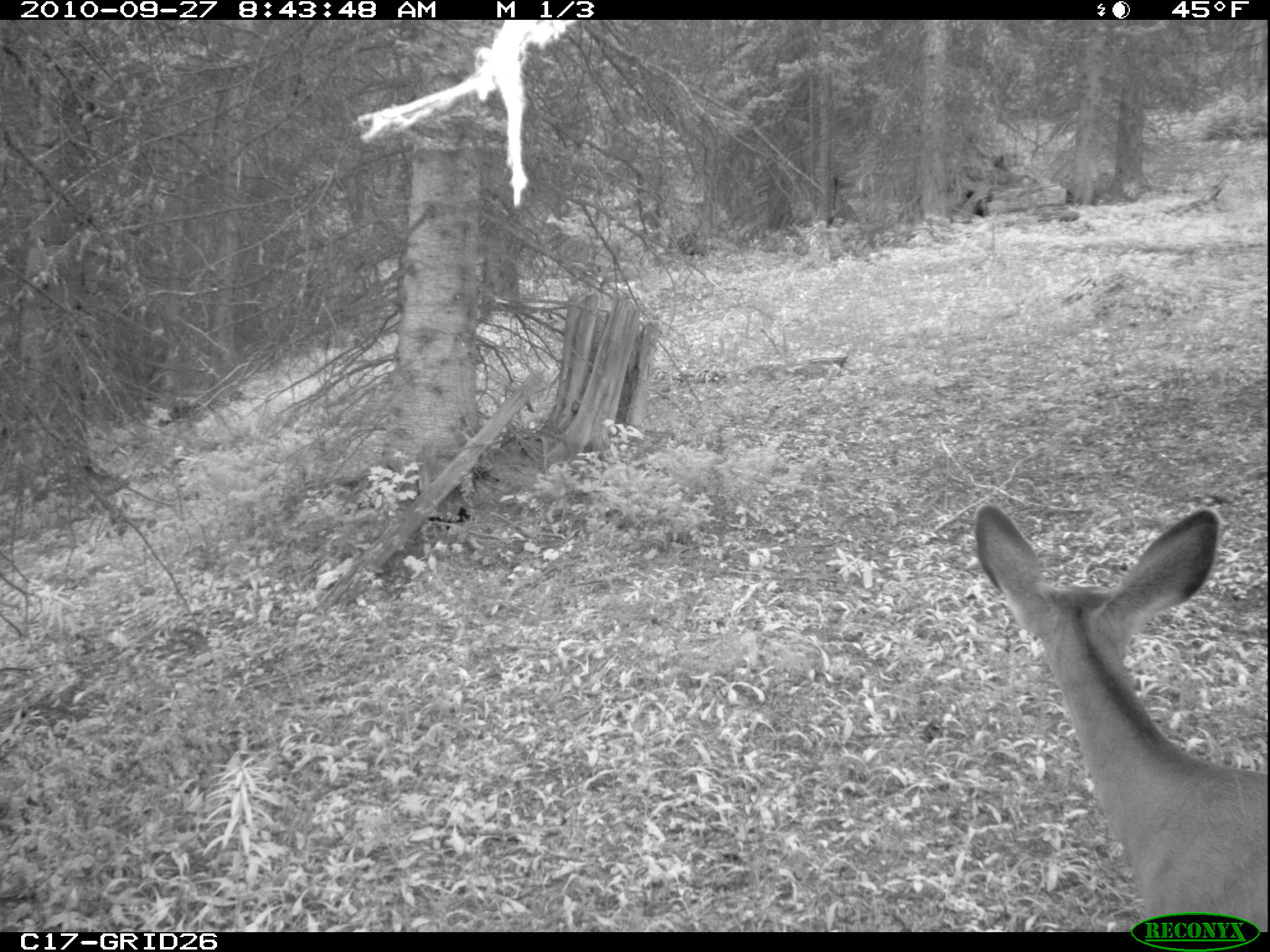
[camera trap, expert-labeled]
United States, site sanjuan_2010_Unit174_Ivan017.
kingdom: Animalia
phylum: Chordata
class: Mammalia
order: Artiodactyla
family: Cervidae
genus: Odocoileus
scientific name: Odocoileus hemionus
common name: mule deer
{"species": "Odocoileus hemionus (mule deer)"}